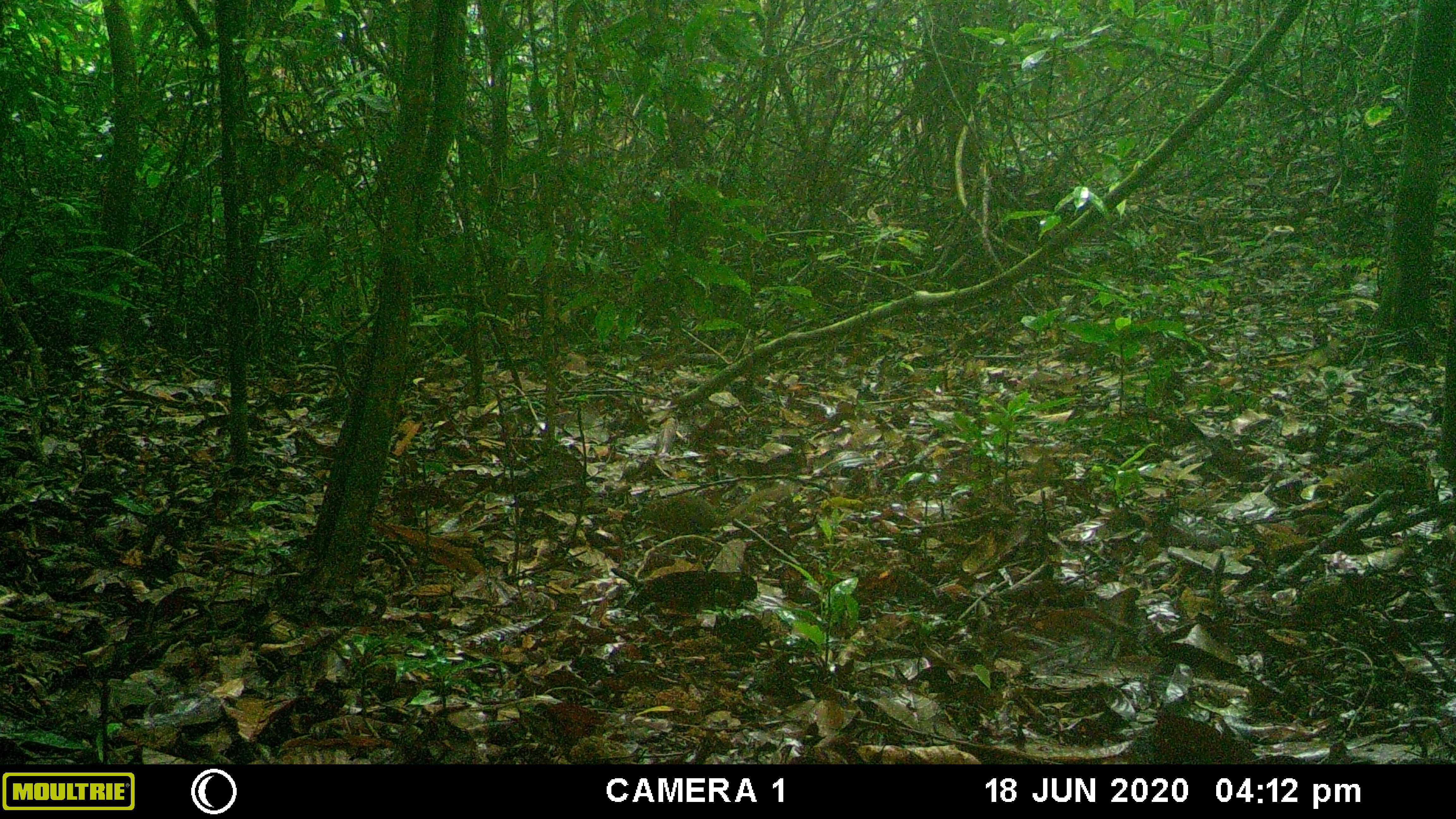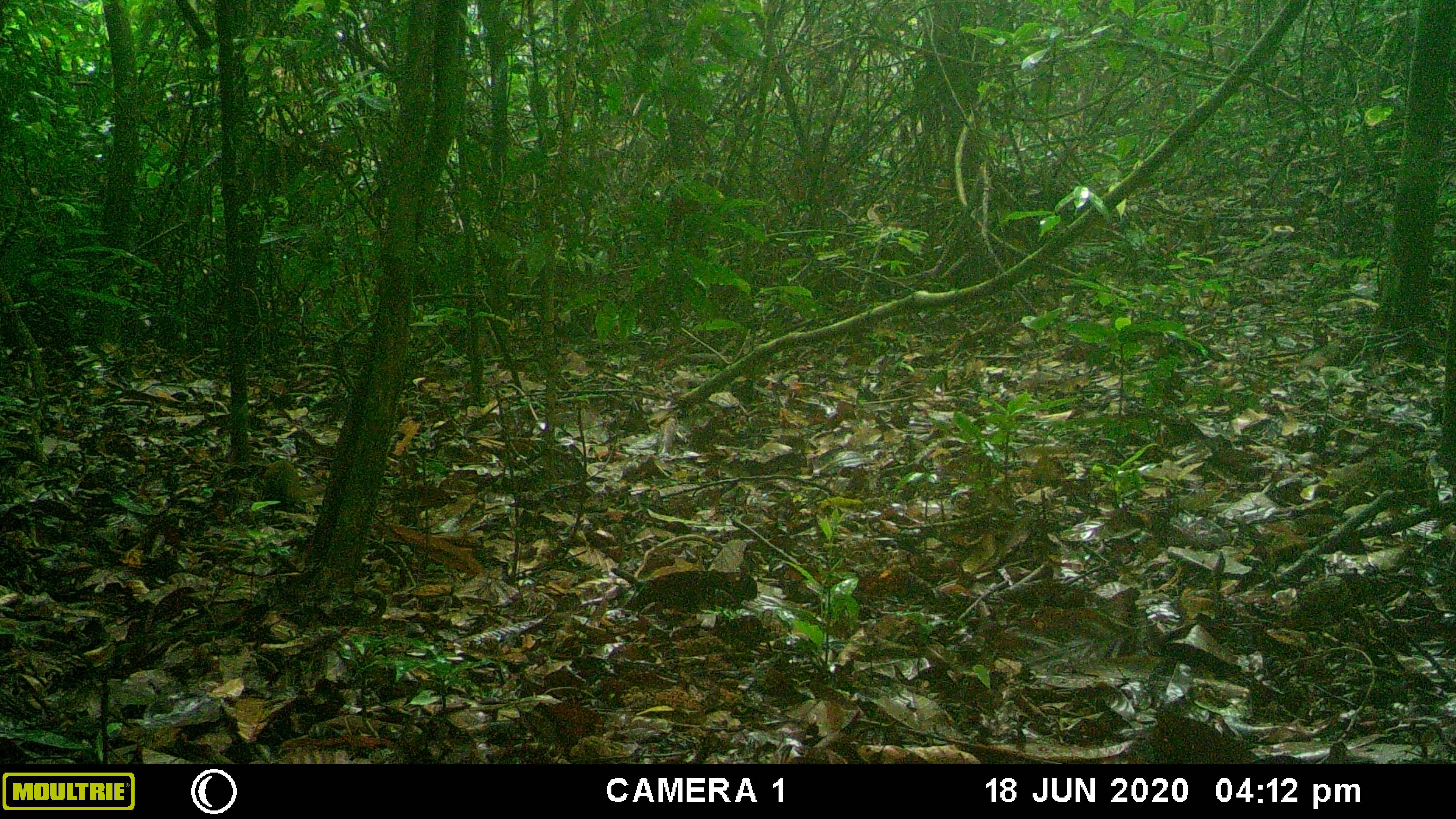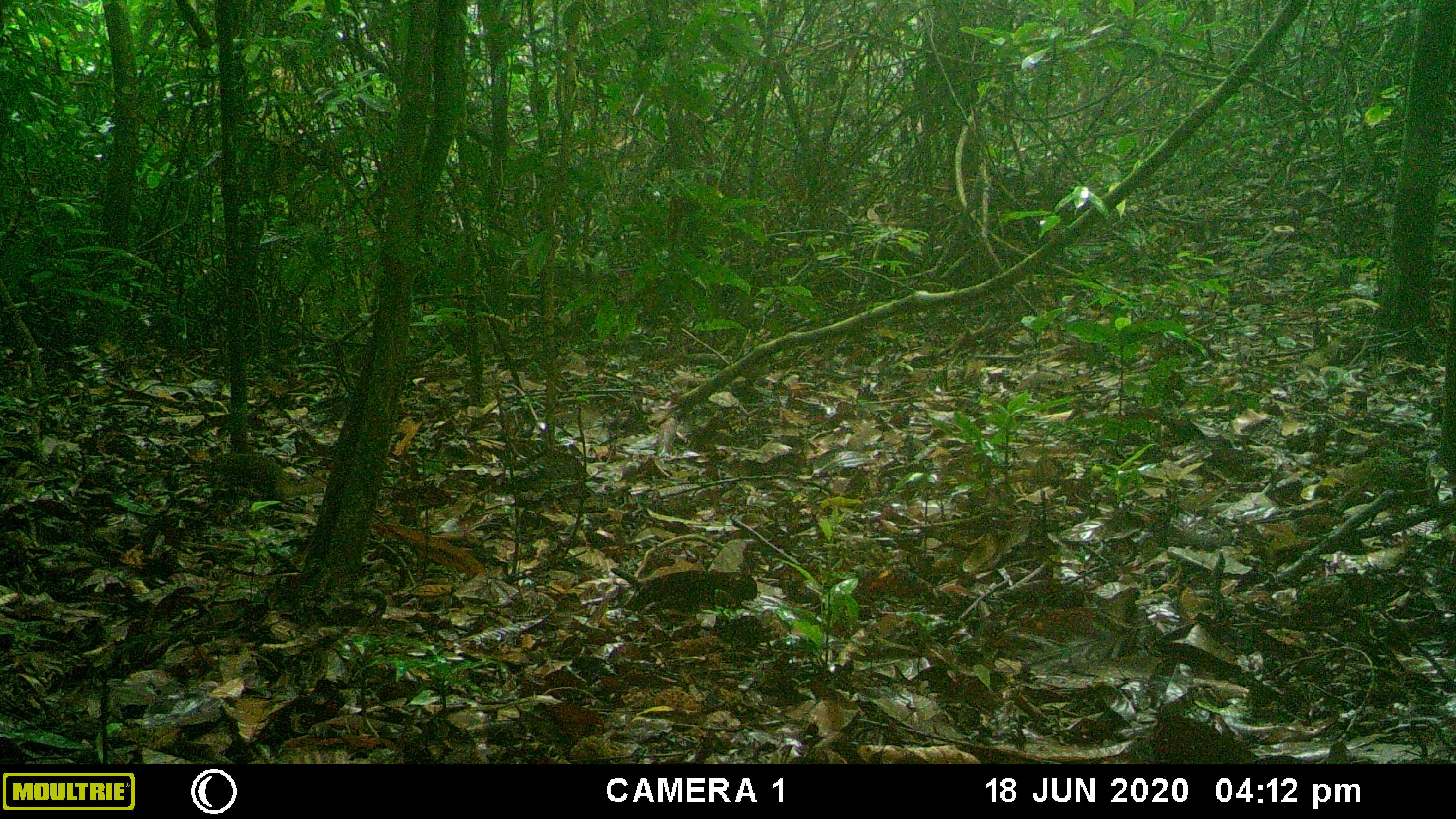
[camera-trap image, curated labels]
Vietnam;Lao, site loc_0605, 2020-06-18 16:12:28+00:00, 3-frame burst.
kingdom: Animalia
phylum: Chordata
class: Mammalia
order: Scandentia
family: Tupaiidae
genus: Tupaia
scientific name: Tupaia belangeri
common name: northern treeshrew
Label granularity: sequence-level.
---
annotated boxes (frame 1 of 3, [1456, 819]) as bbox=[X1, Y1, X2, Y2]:
northern treeshrew: bbox=[637, 486, 774, 529]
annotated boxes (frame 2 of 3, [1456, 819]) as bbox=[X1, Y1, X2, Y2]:
northern treeshrew: bbox=[261, 458, 324, 505]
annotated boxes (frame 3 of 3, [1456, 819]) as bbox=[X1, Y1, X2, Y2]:
northern treeshrew: bbox=[221, 453, 318, 498]